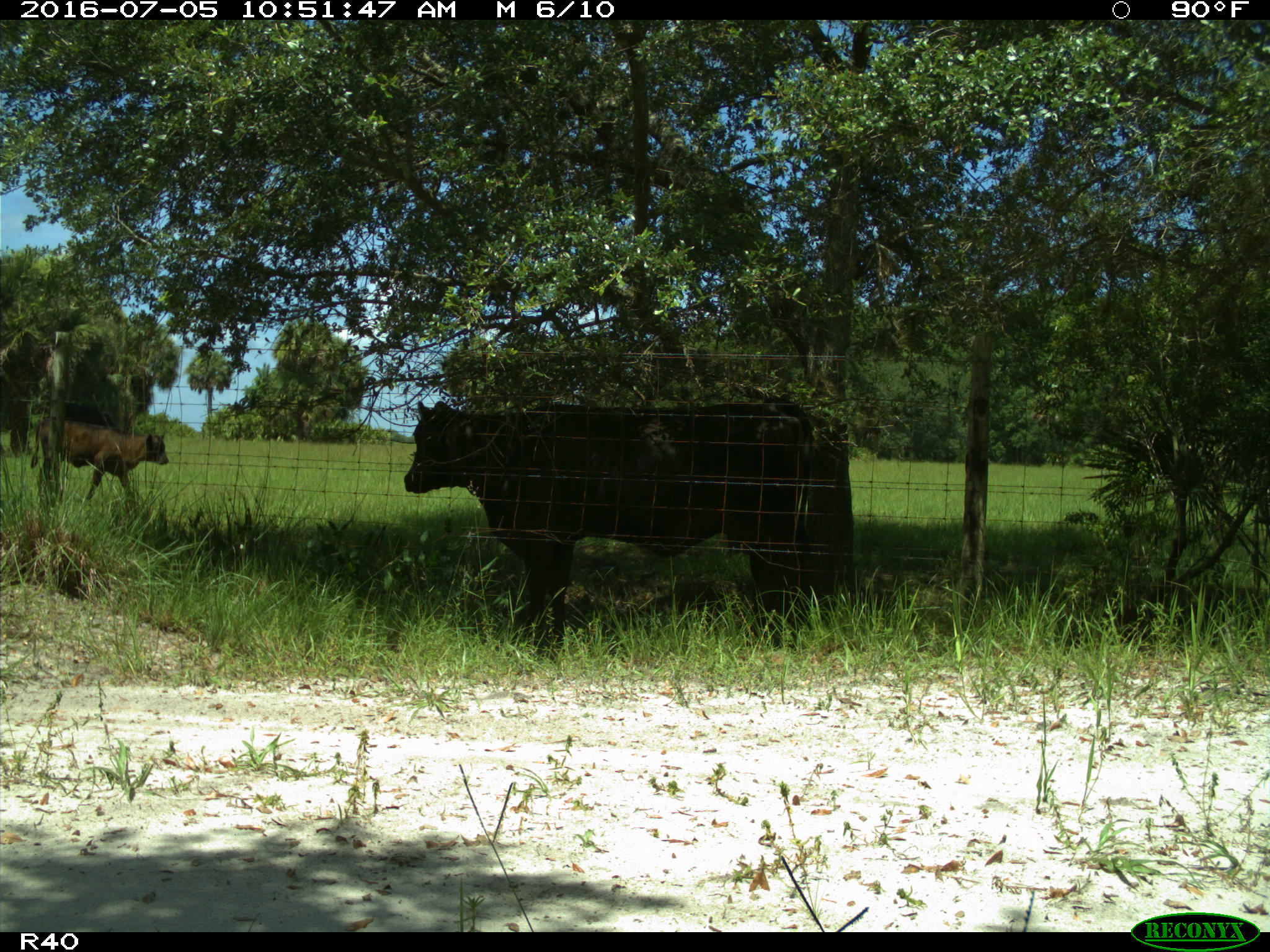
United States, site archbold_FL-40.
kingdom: Animalia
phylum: Chordata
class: Mammalia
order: Artiodactyla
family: Bovidae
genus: Bos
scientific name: Bos taurus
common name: domestic cow